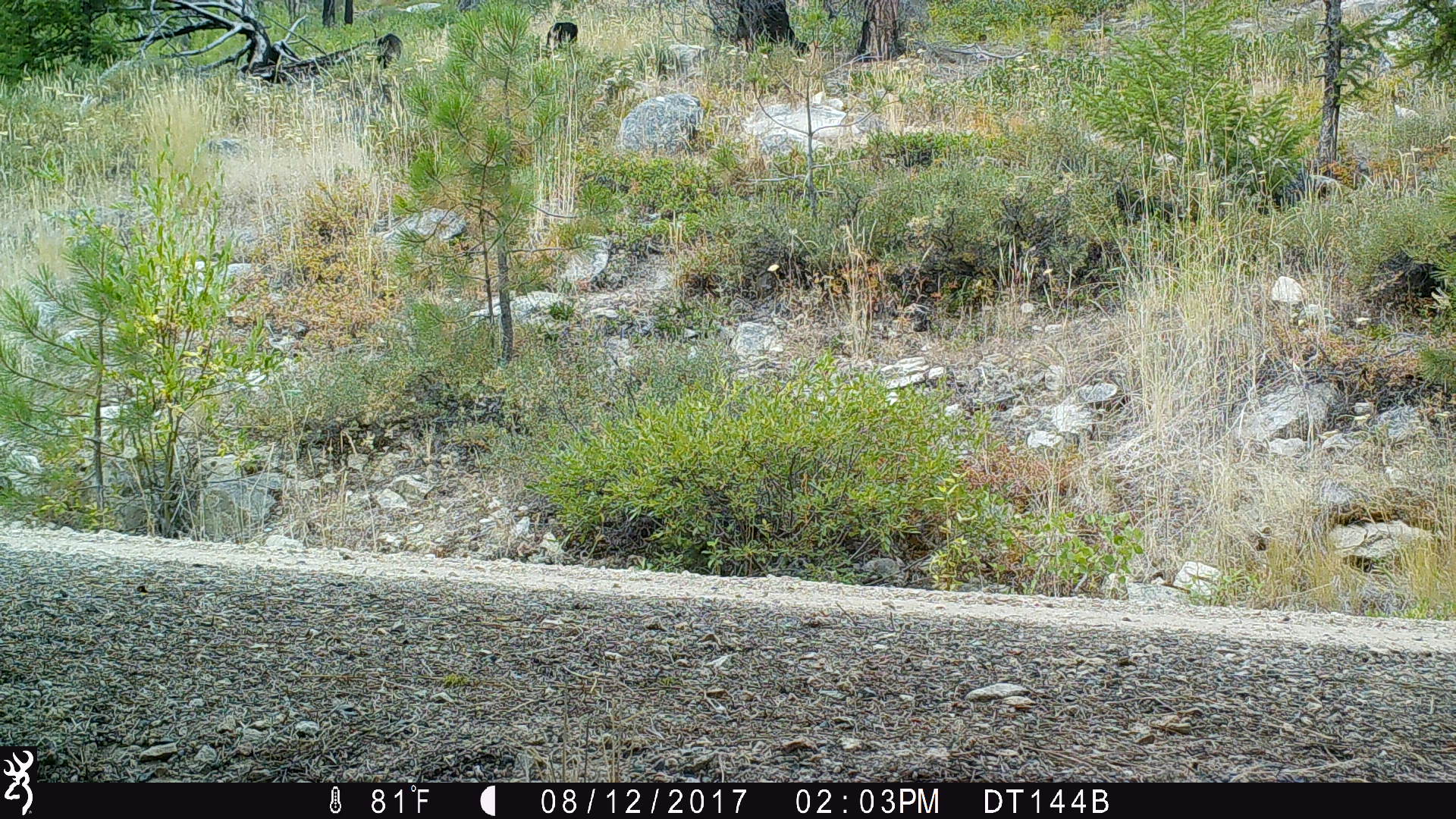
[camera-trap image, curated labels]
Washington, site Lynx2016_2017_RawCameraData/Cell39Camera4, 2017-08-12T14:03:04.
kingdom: Animalia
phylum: Chordata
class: Mammalia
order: Carnivora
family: Canidae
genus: Canis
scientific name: Canis latrans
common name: coyote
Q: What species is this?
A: Canis latrans (coyote).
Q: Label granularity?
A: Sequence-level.